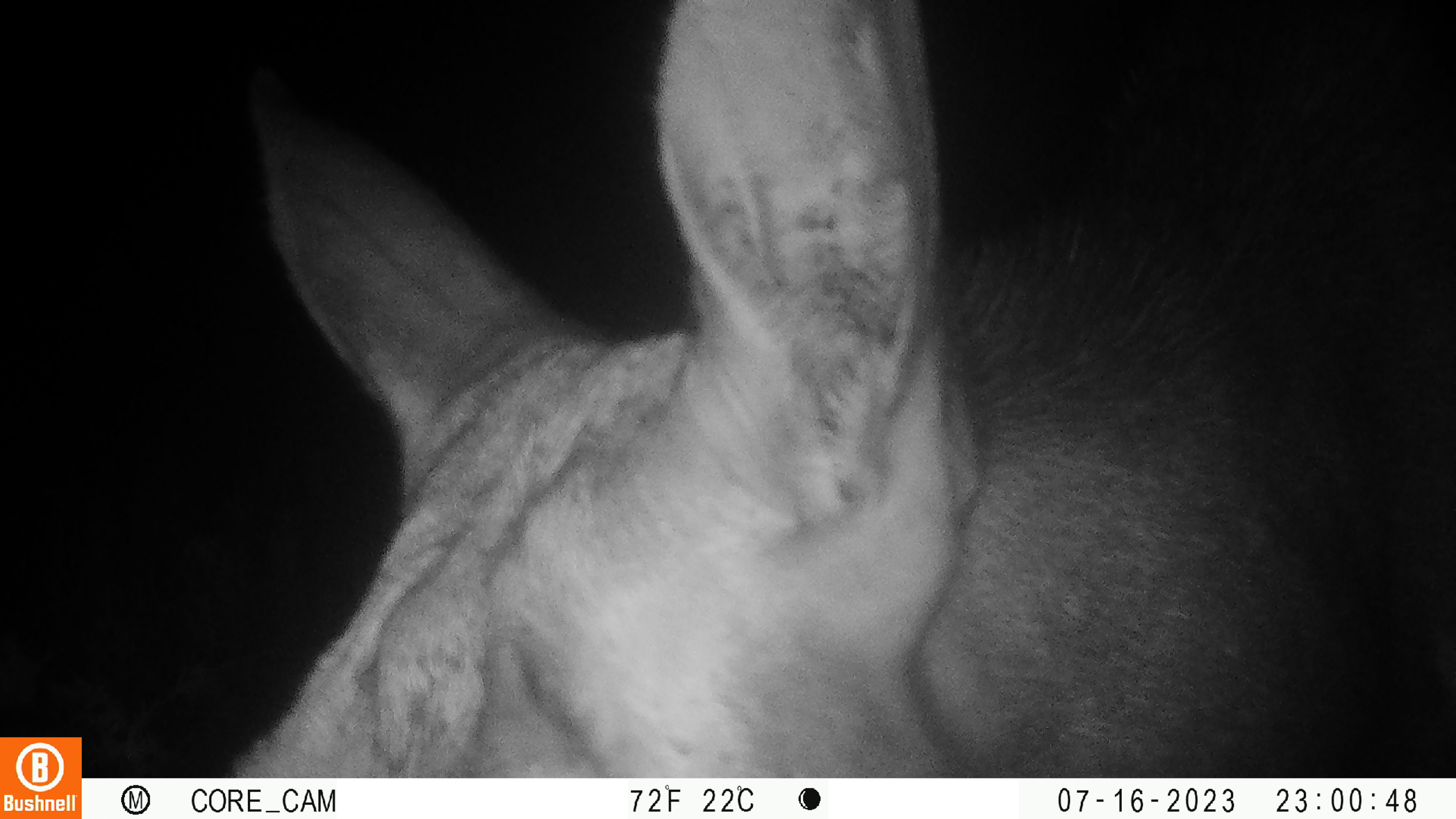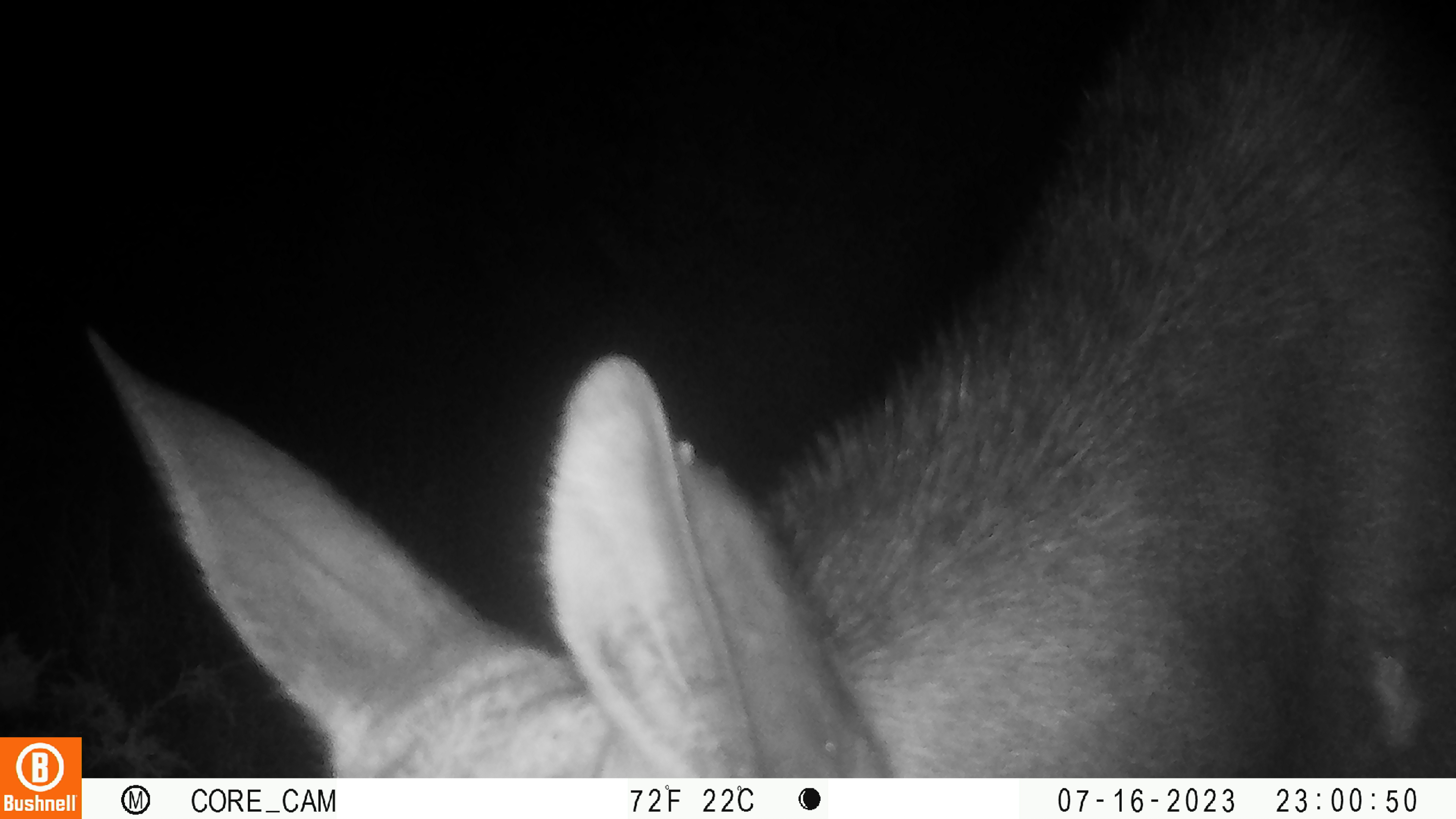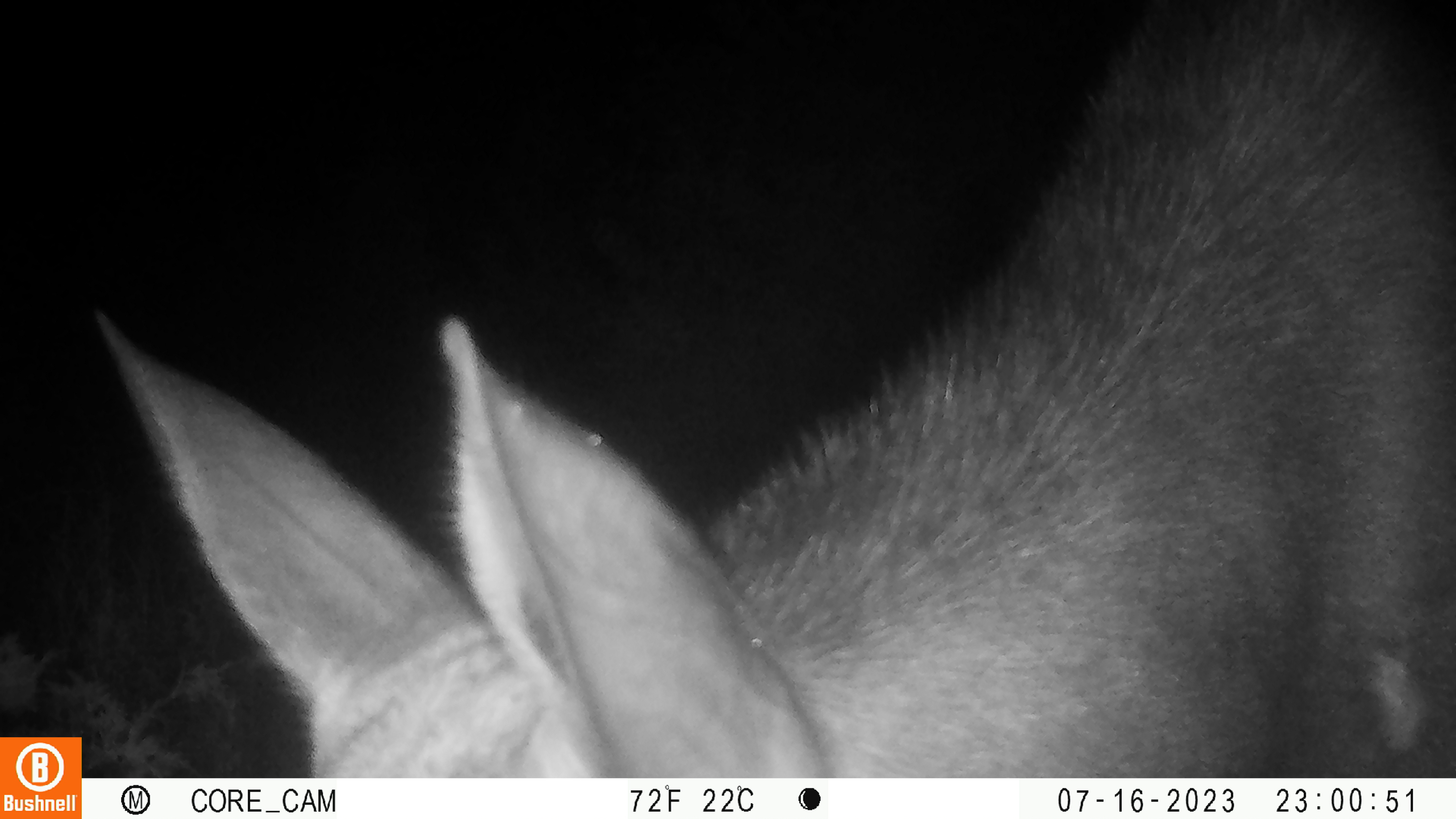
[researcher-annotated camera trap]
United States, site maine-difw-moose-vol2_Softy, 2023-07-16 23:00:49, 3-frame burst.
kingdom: Animalia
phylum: Chordata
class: Mammalia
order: Artiodactyla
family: Cervidae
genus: Alces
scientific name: Alces alces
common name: moose